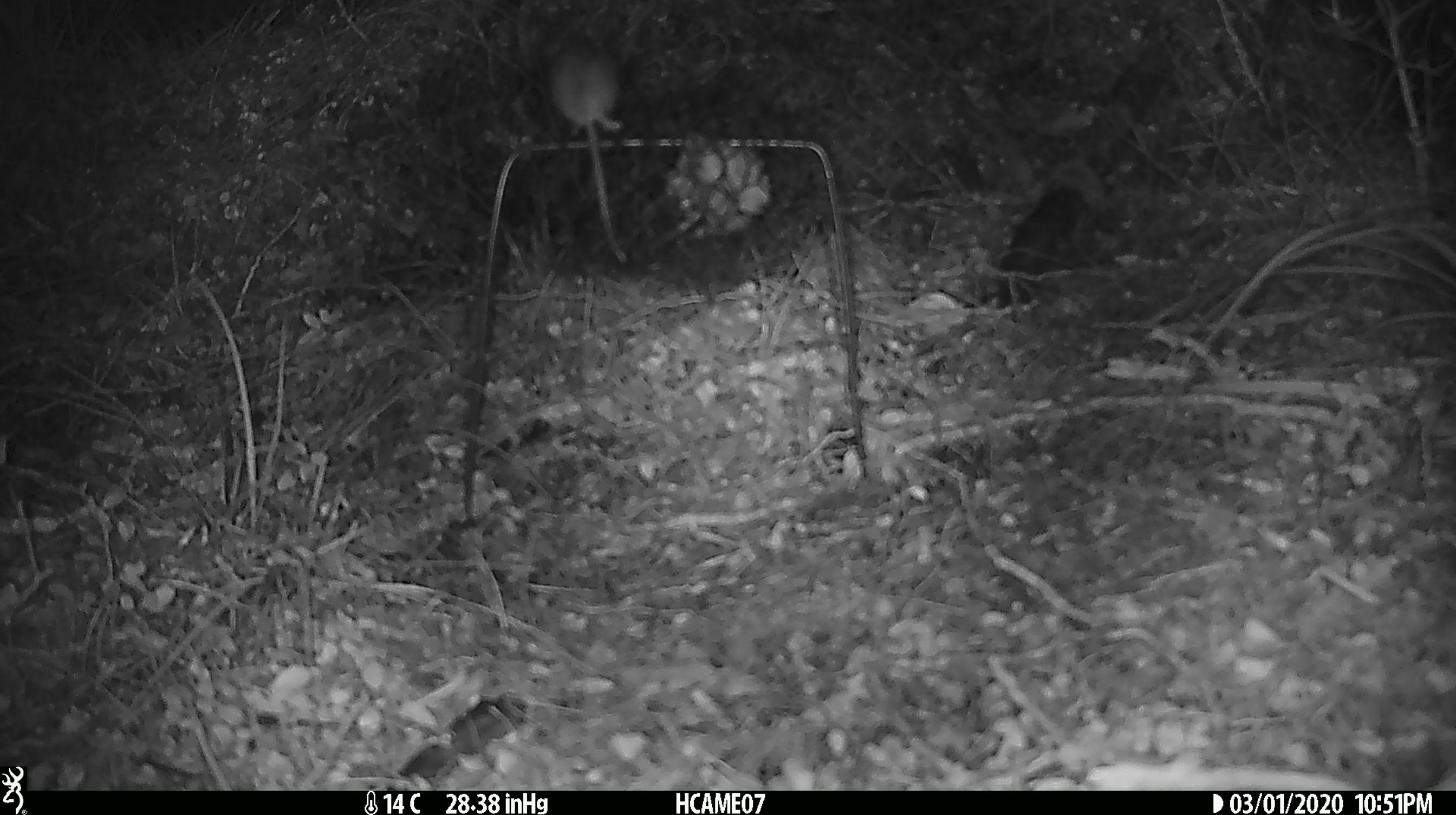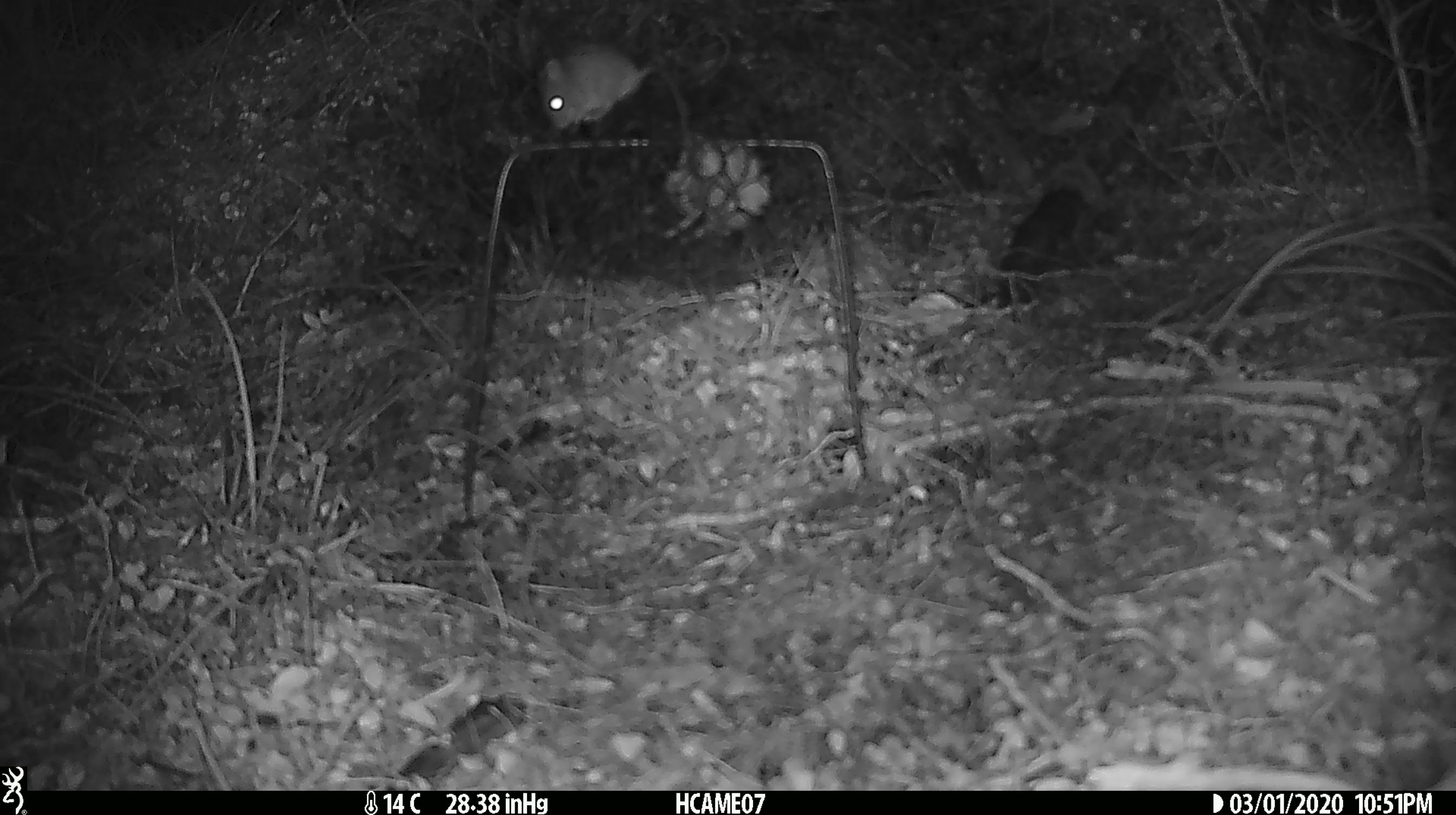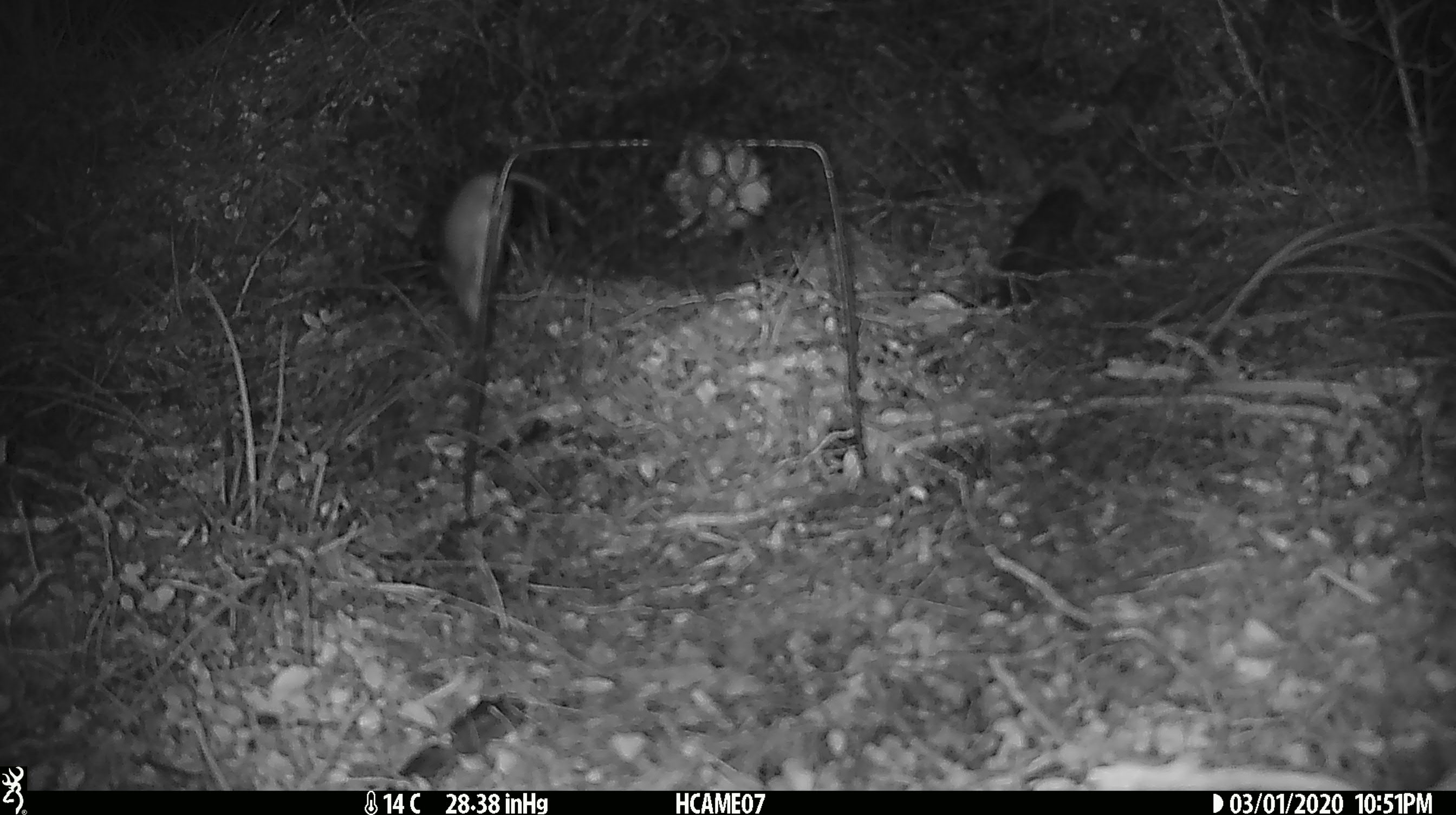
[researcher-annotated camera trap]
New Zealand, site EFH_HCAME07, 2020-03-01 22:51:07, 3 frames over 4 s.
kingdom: Animalia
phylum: Chordata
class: Mammalia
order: Rodentia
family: Muridae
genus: Mus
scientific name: Mus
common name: mouse